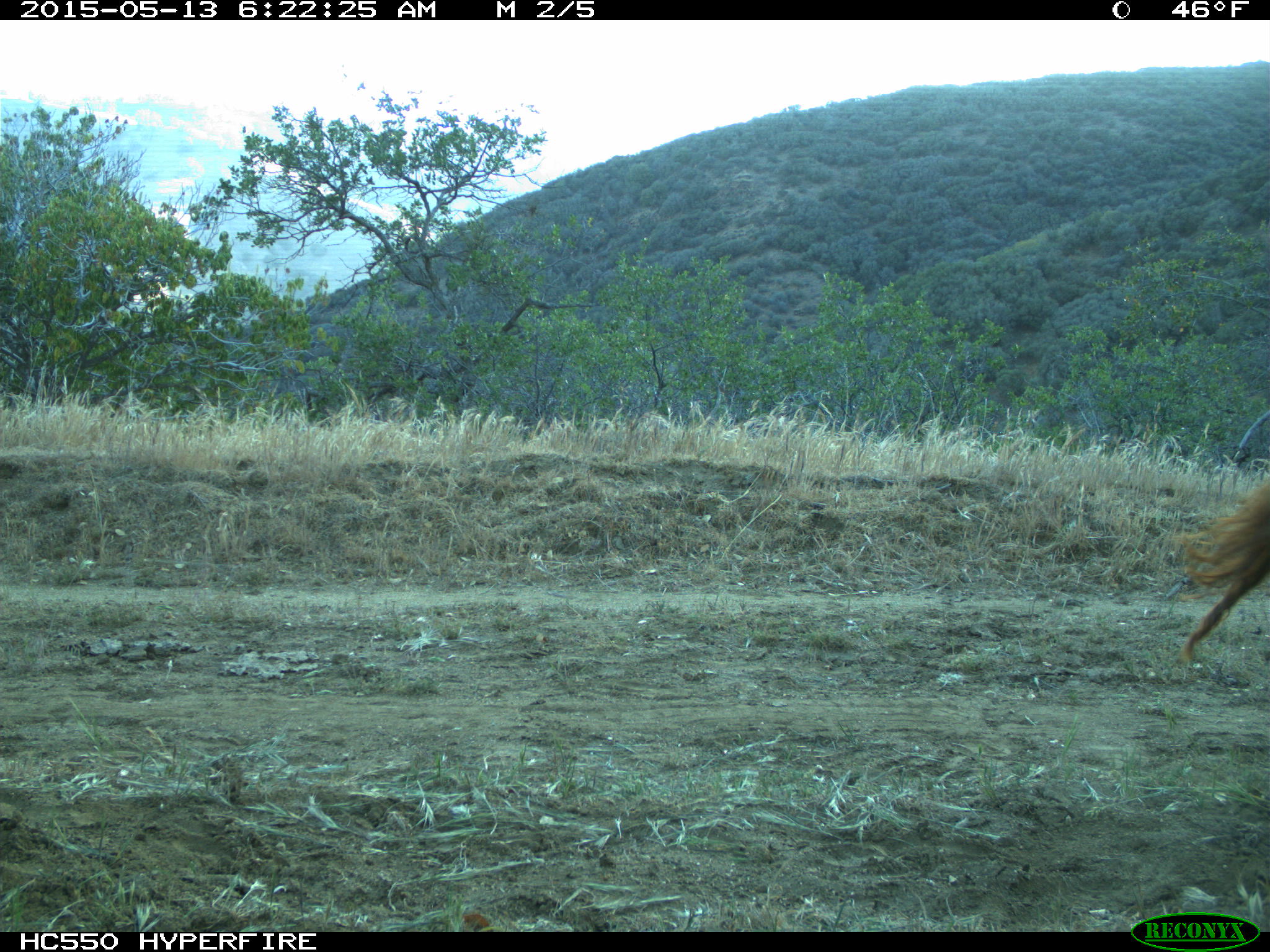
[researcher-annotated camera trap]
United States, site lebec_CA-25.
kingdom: Animalia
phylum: Chordata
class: Mammalia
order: Artiodactyla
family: Bovidae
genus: Bos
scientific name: Bos taurus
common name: domestic cow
Bos taurus (domestic cow).